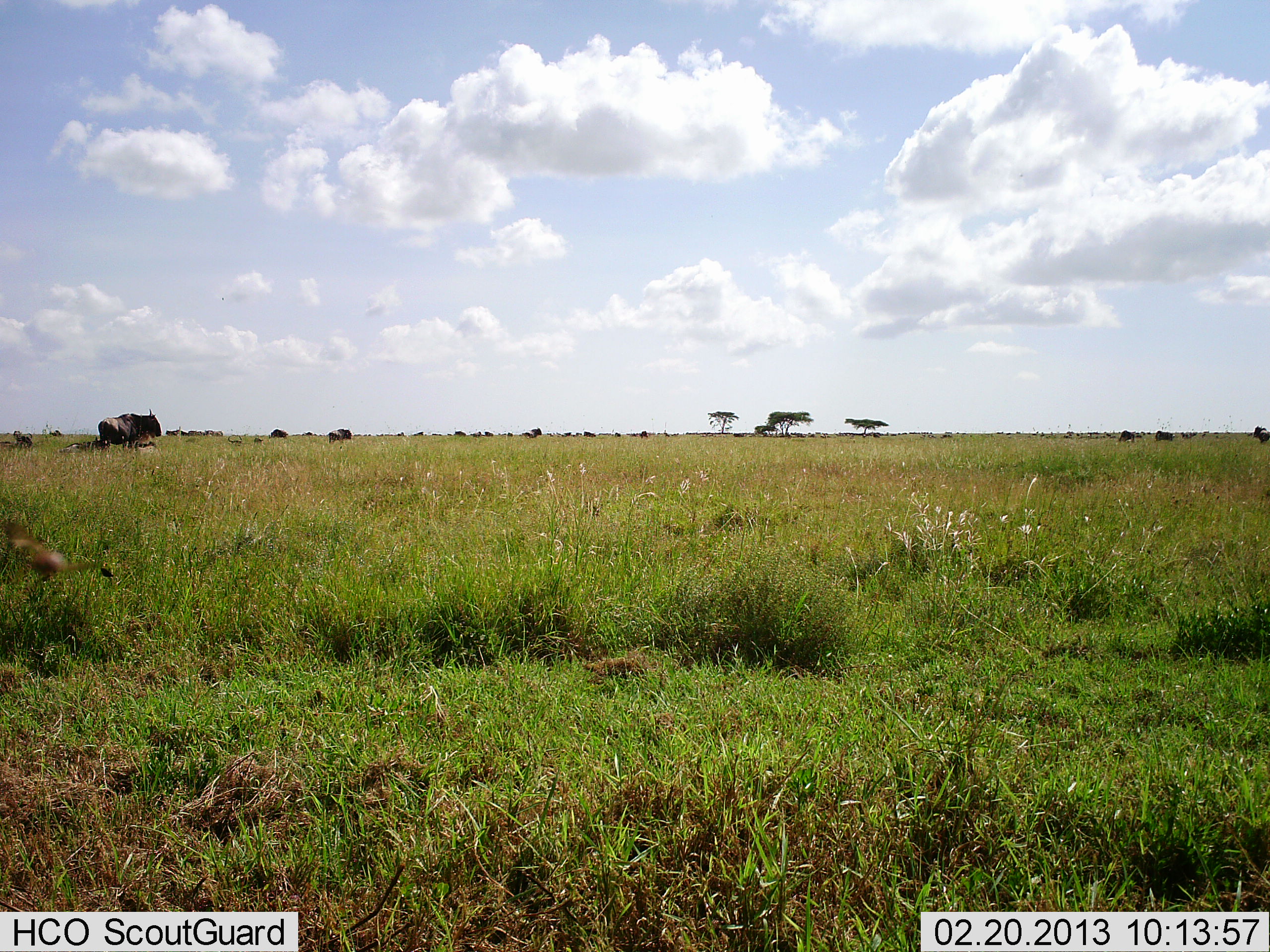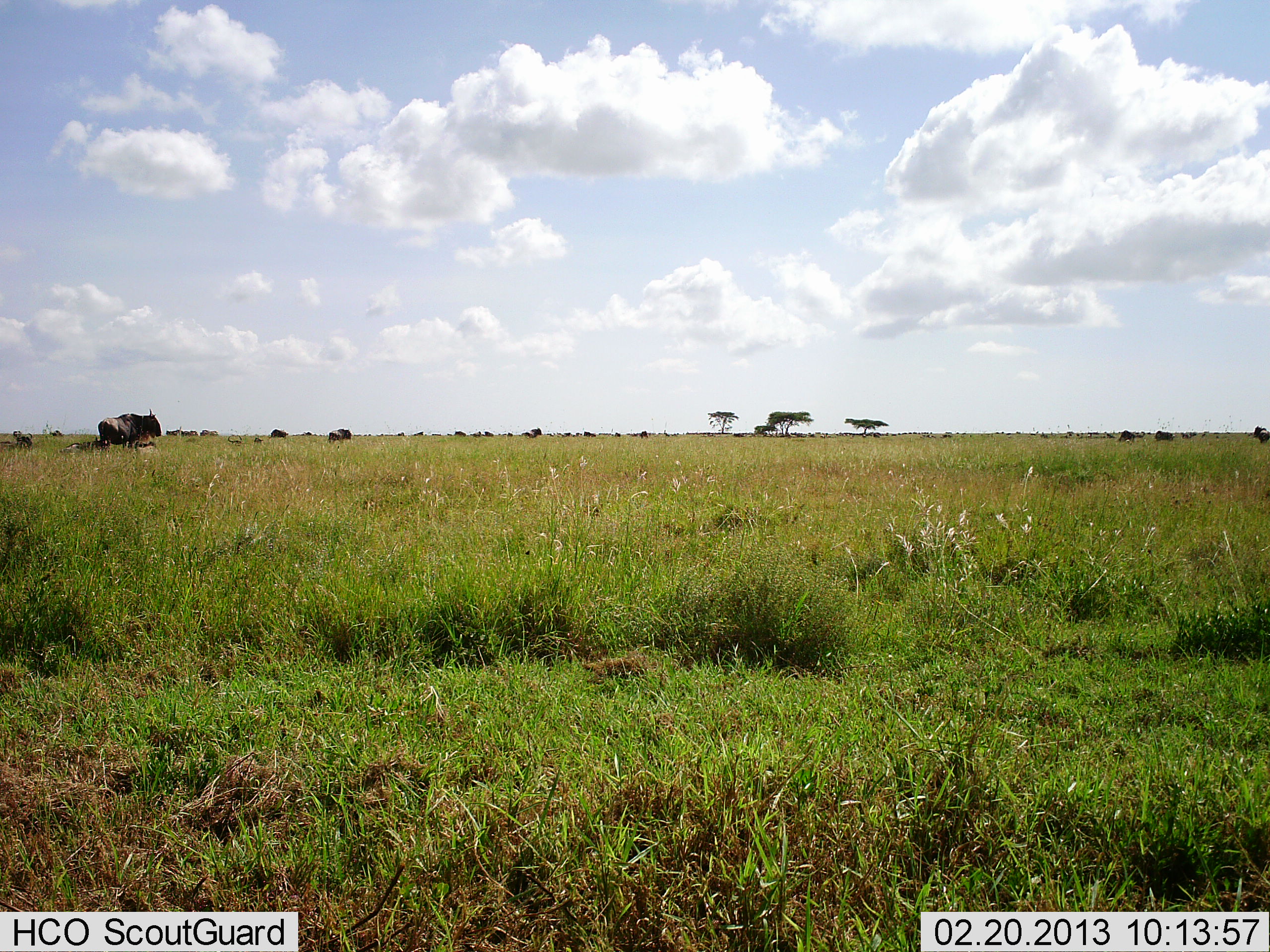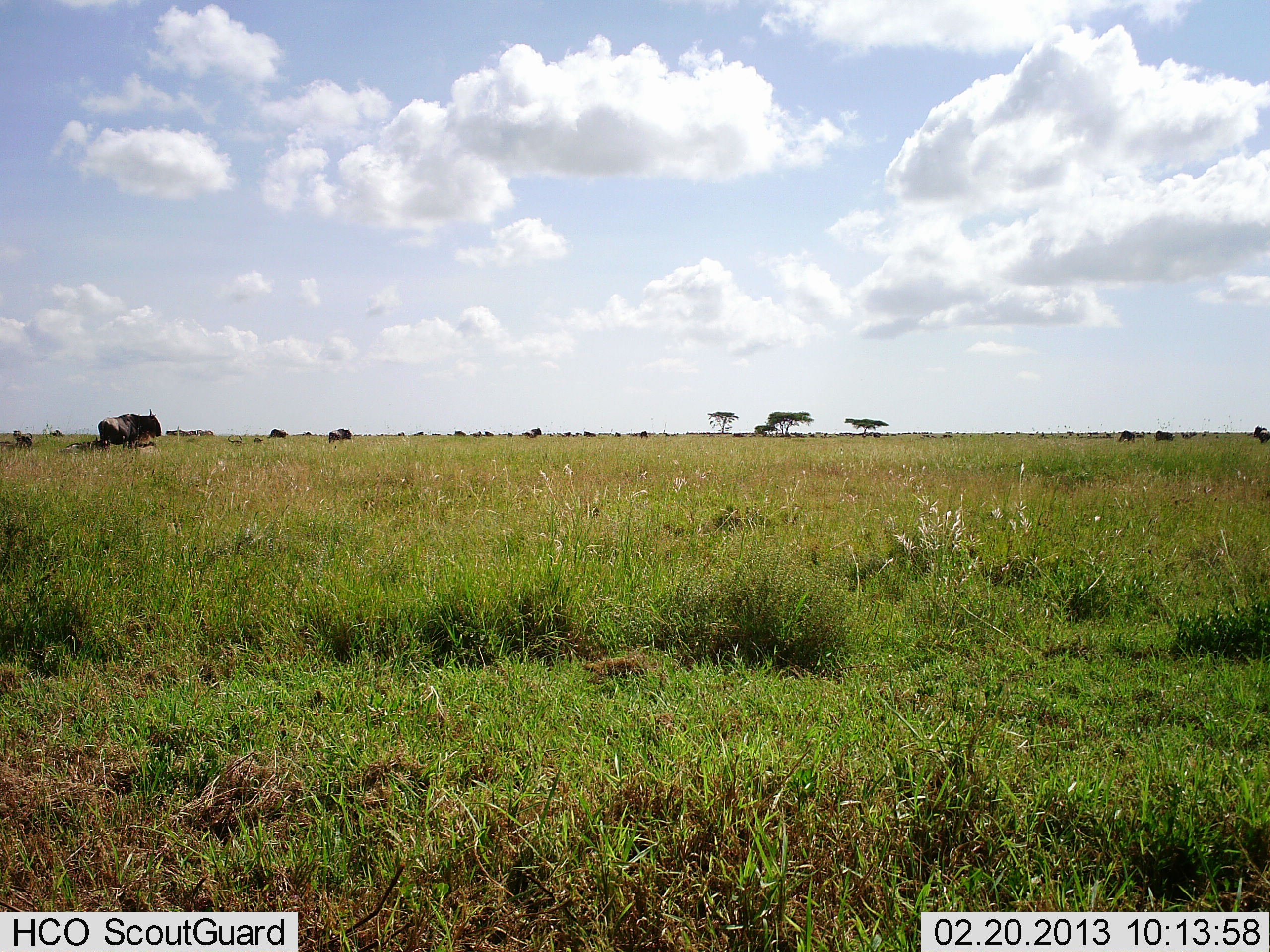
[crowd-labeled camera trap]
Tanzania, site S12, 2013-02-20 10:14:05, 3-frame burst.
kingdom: Animalia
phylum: Chordata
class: Mammalia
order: Artiodactyla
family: Bovidae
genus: Connochaetes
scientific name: Connochaetes taurinus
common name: blue wildebeest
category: wildebeest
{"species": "wildebeest (blue wildebeest) (Connochaetes taurinus)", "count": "8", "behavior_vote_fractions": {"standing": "76%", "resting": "33%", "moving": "29%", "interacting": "0%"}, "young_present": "5%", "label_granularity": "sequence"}